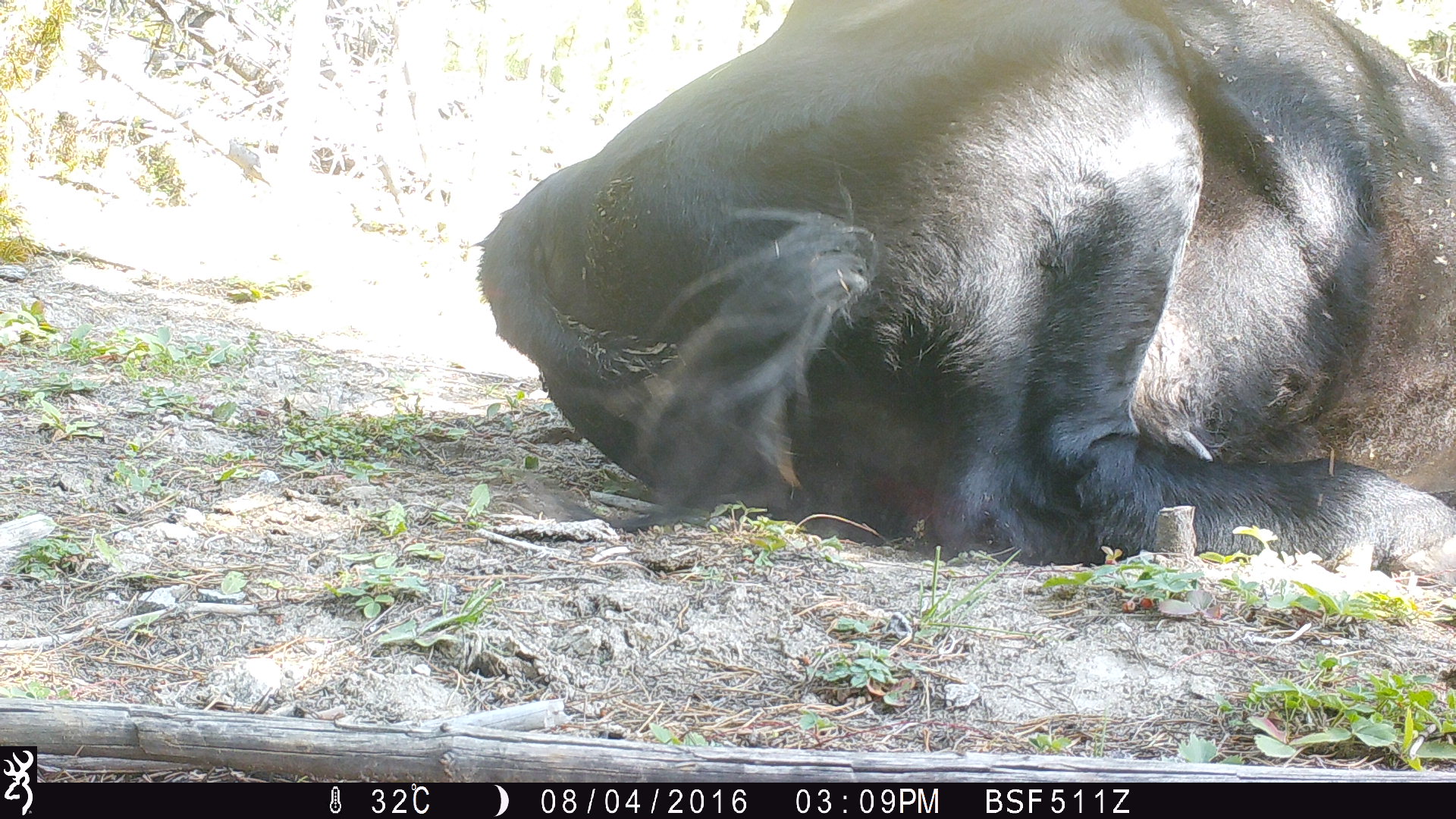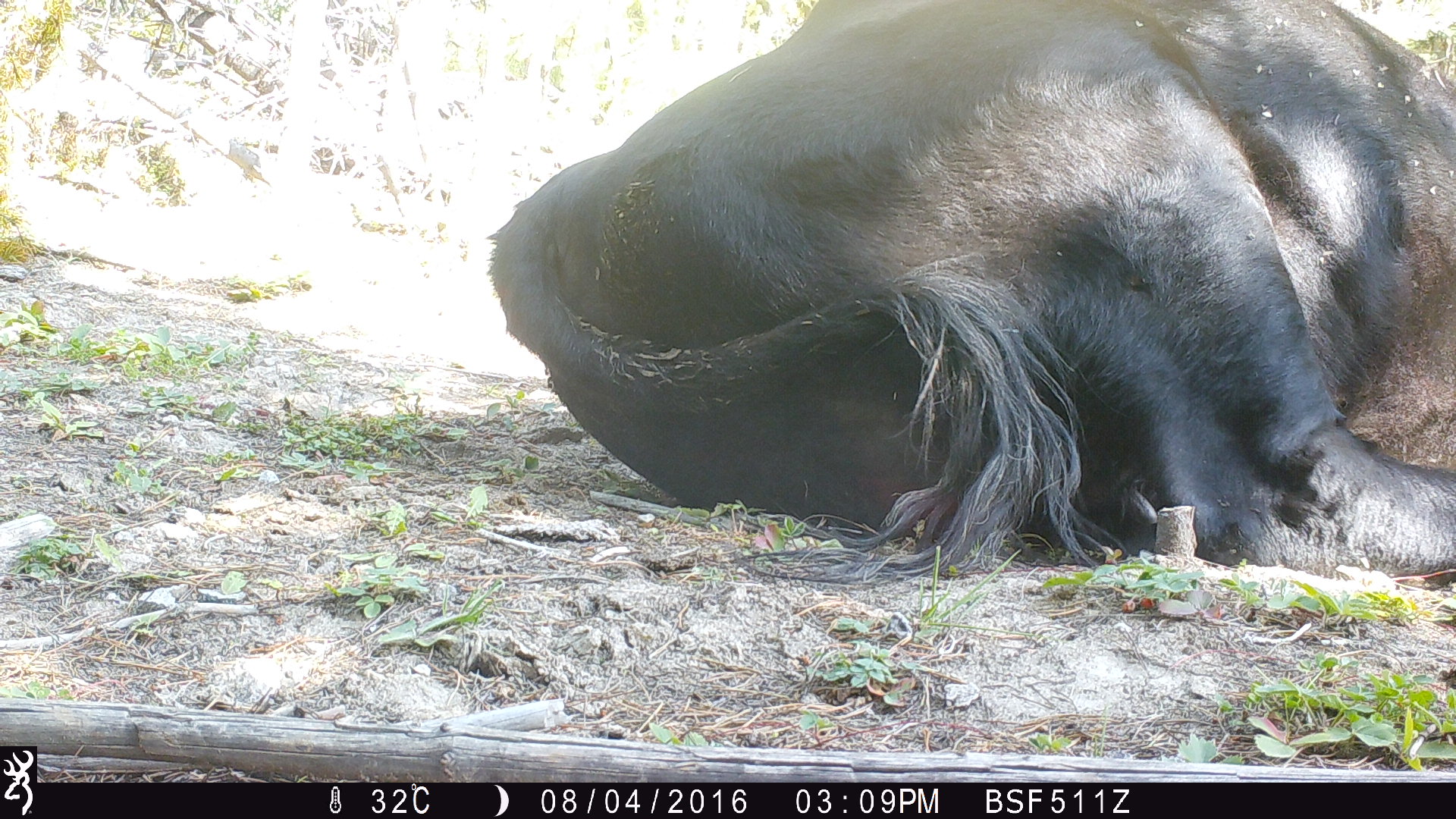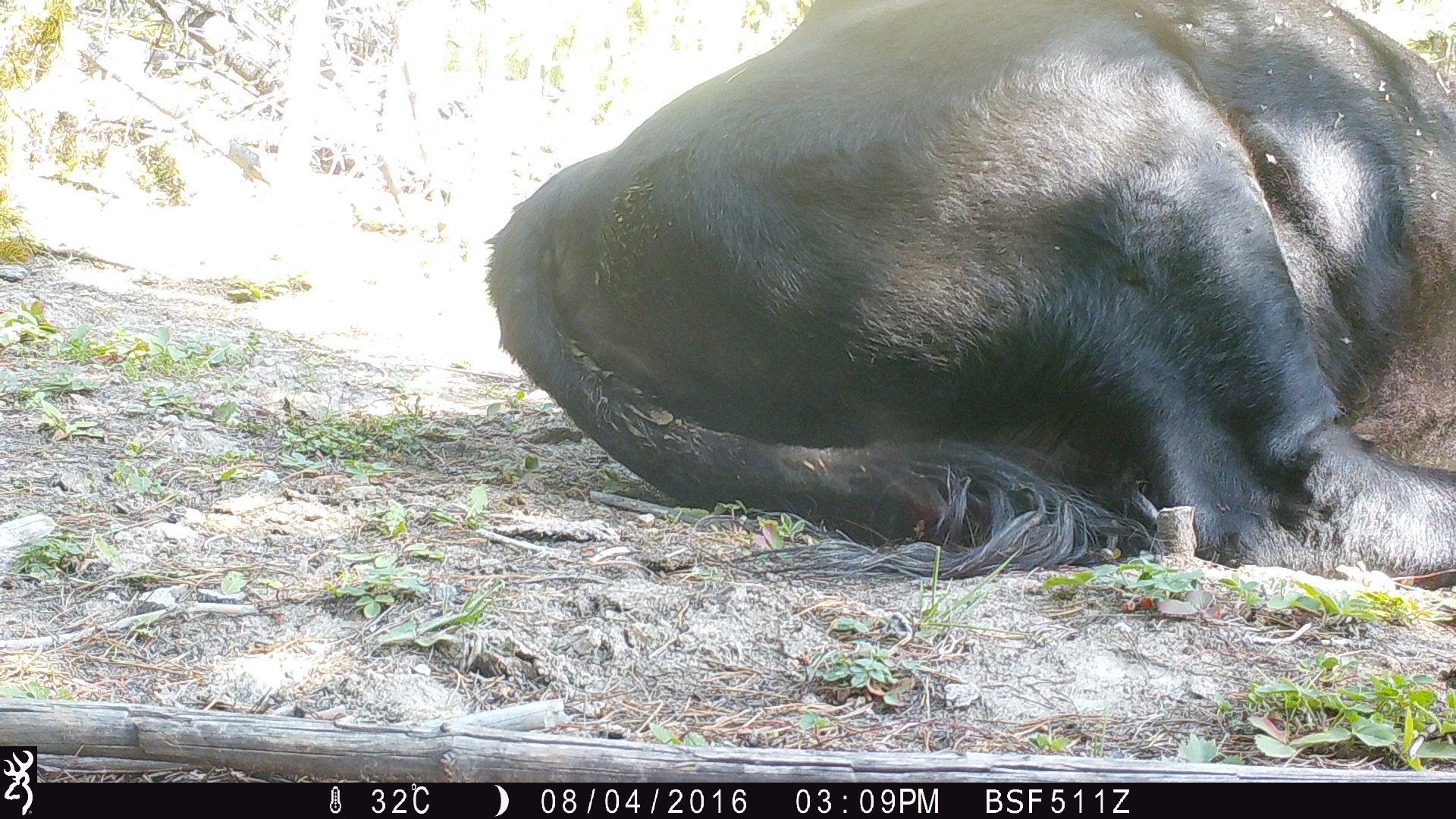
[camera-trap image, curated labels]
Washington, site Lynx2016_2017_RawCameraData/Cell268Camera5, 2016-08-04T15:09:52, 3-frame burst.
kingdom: Animalia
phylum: Chordata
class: Mammalia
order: Artiodactyla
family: Bovidae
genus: Bos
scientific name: Bos taurus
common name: domestic cattle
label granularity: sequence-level